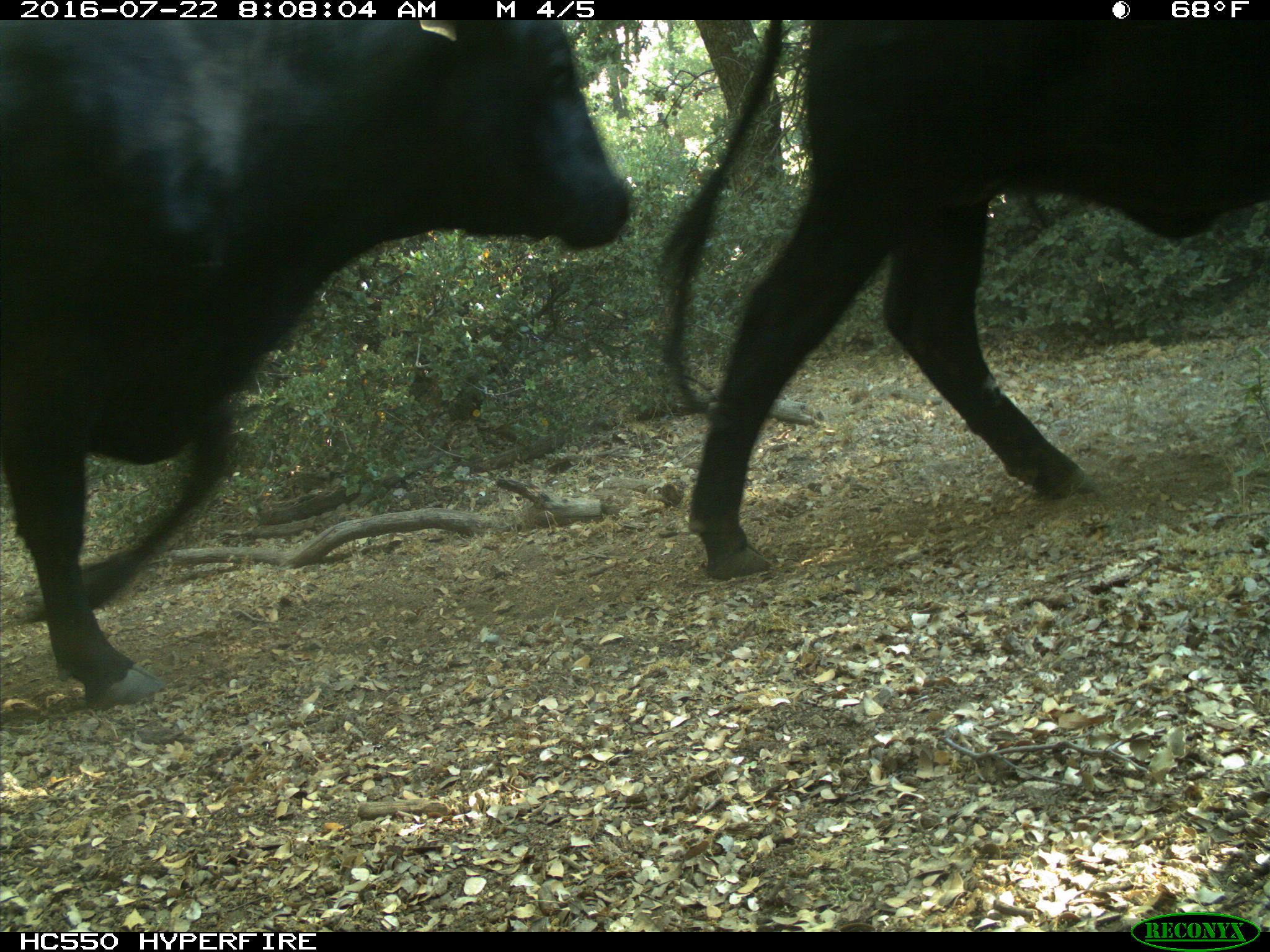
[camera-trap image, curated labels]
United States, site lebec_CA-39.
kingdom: Animalia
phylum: Chordata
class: Mammalia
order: Artiodactyla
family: Bovidae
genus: Bos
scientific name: Bos taurus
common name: domestic cow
Bos taurus (domestic cow).